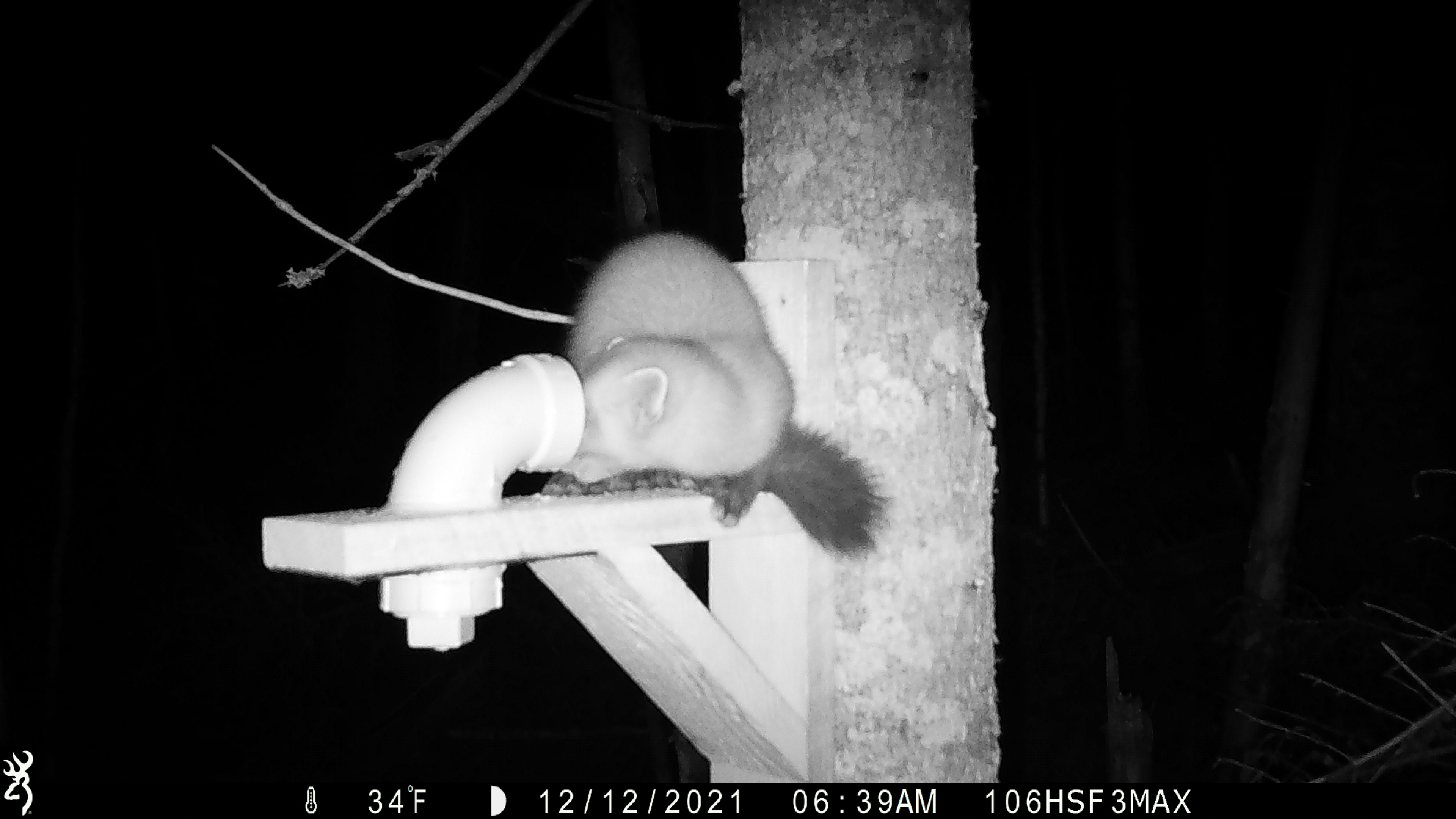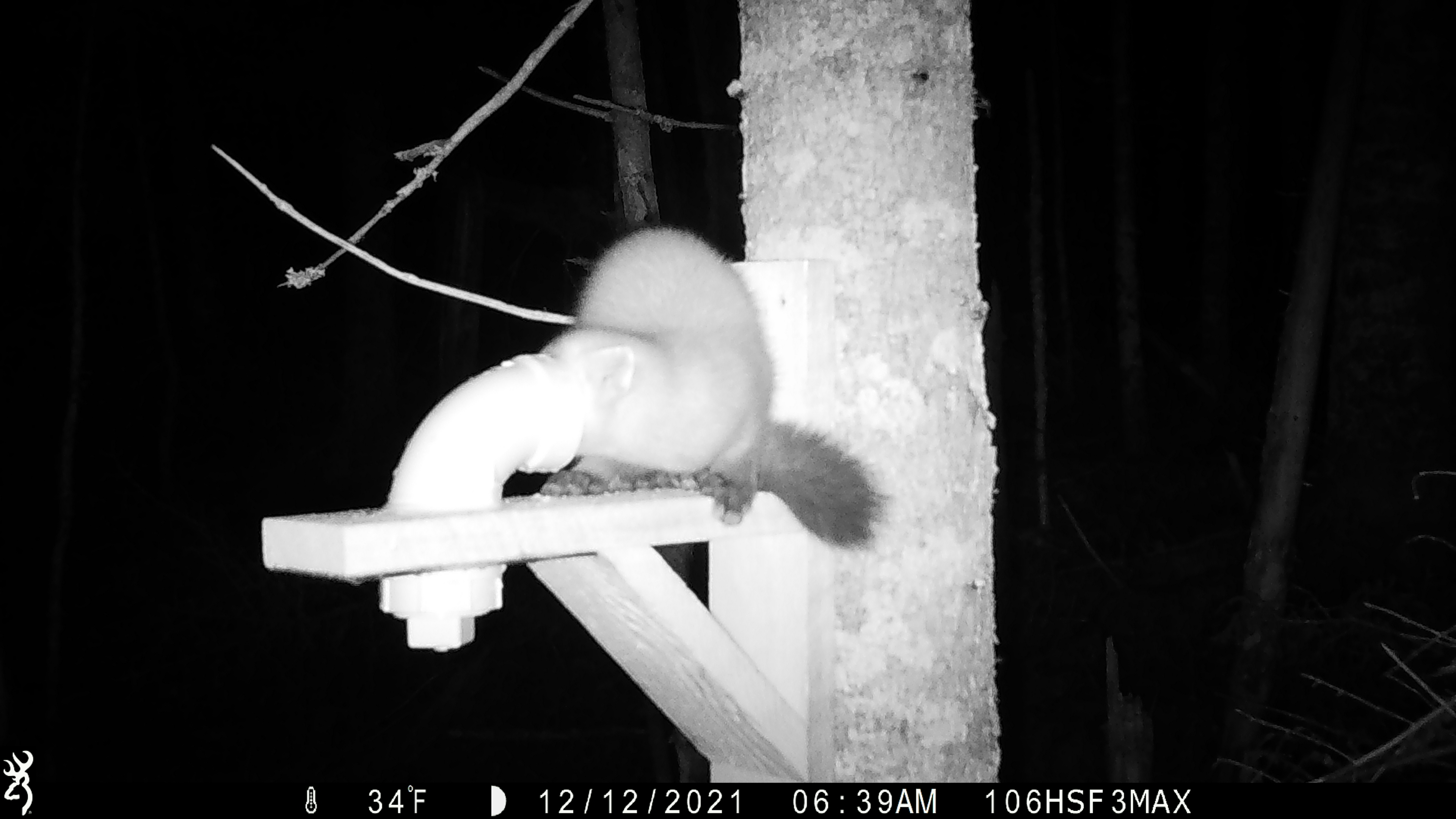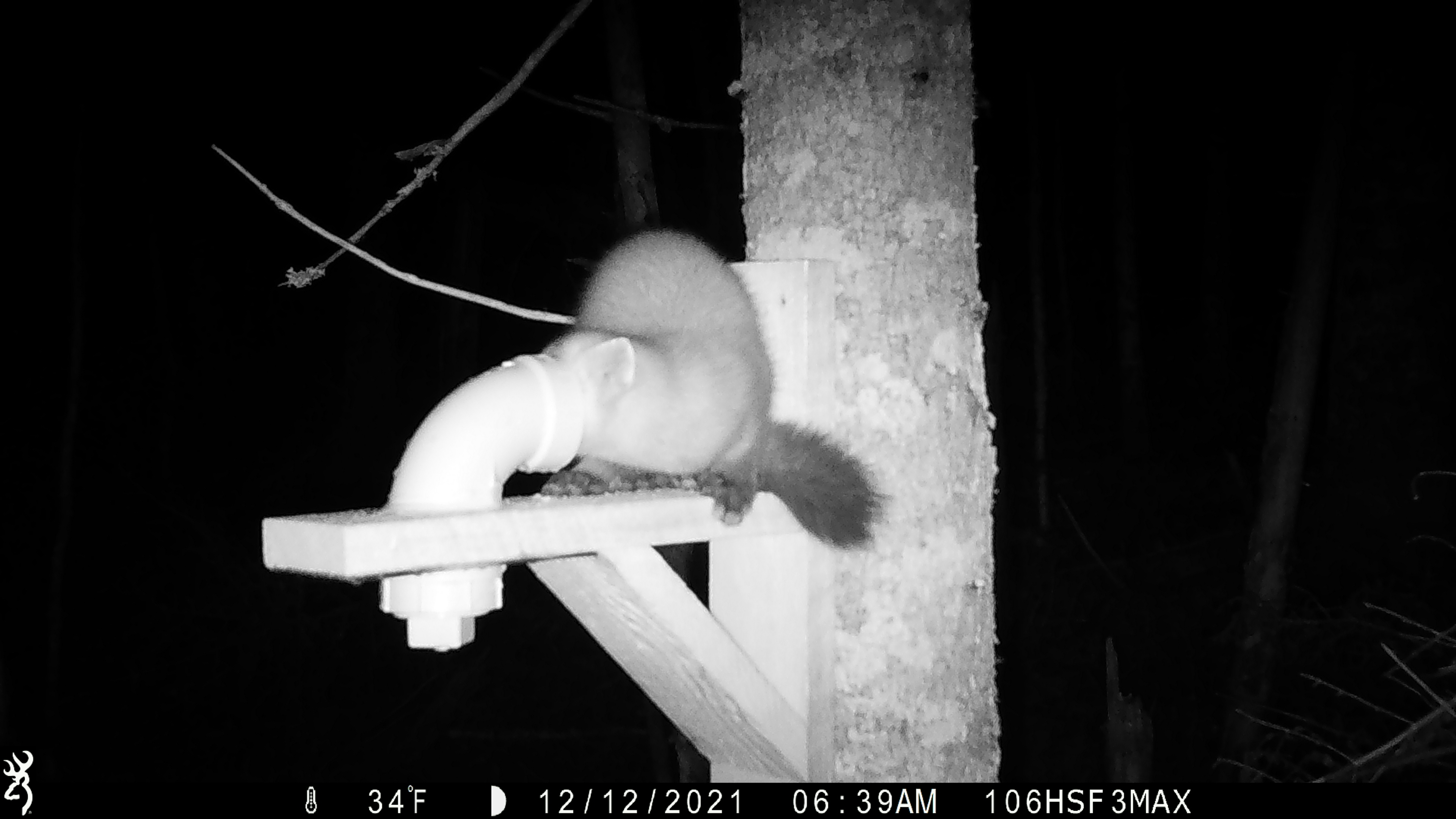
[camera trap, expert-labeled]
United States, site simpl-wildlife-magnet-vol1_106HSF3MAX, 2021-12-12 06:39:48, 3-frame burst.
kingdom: Animalia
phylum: Chordata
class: Mammalia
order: Carnivora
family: Mustelidae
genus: Martes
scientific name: Martes americana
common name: american marten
American marten (Martes americana).